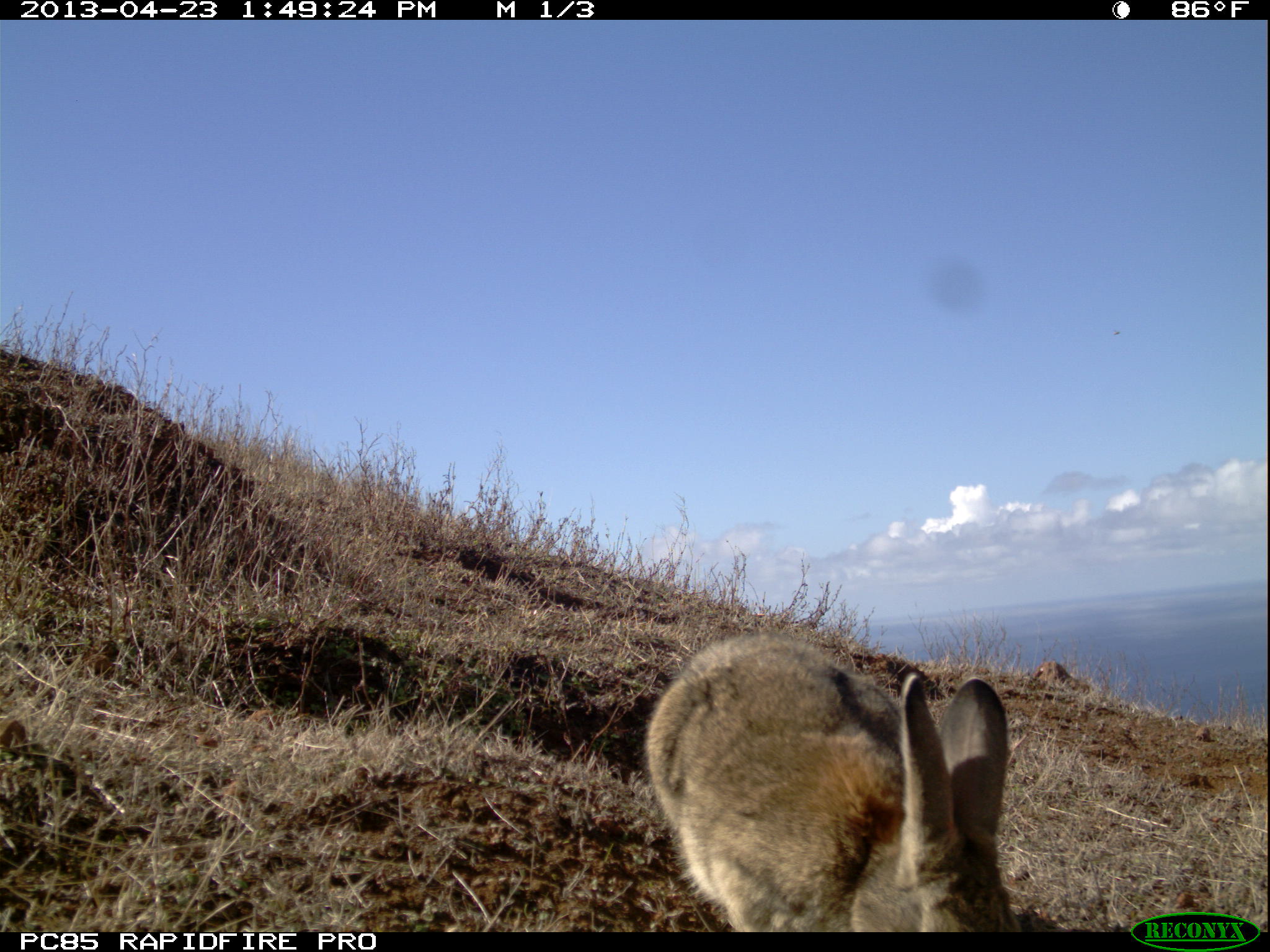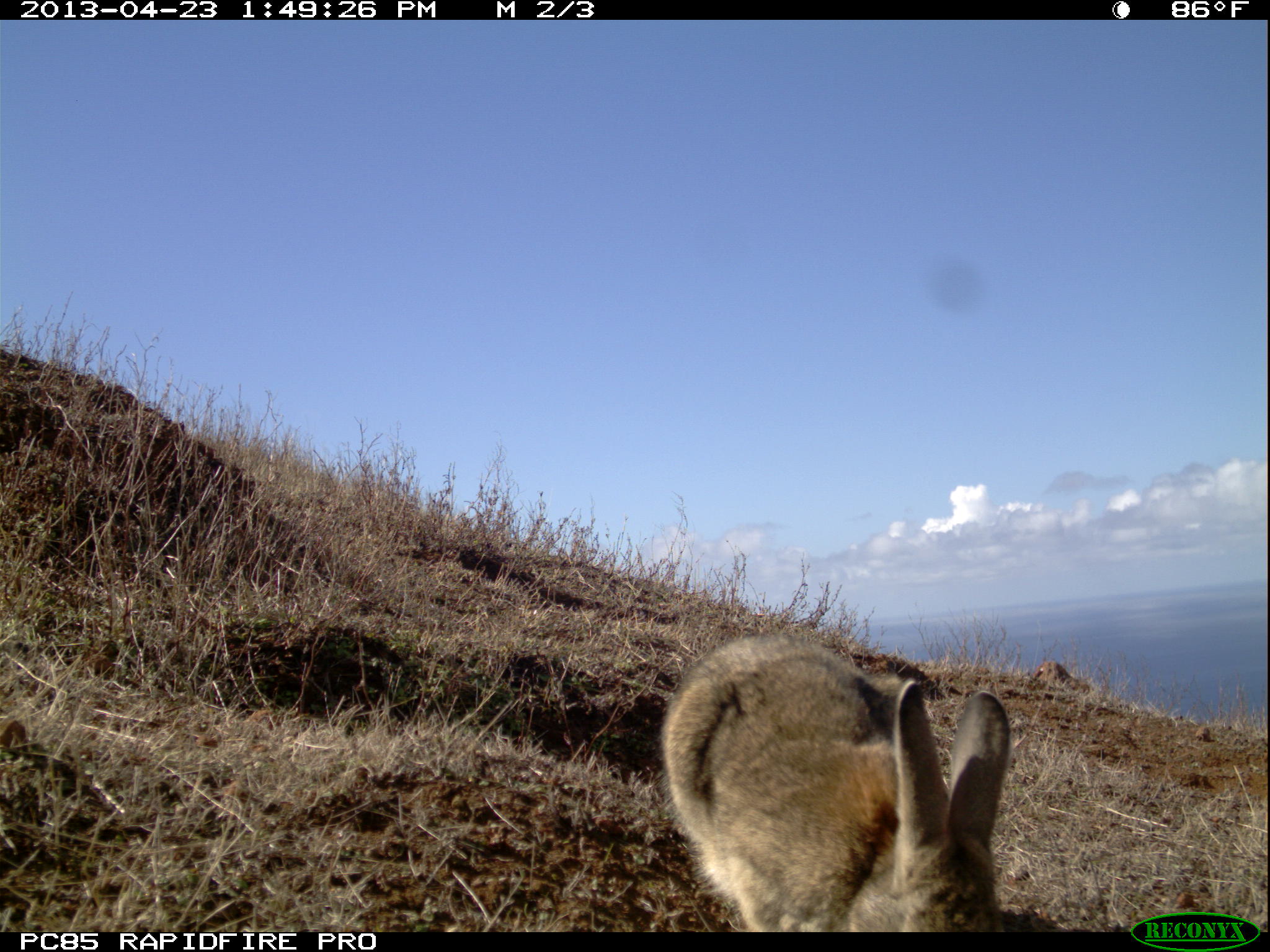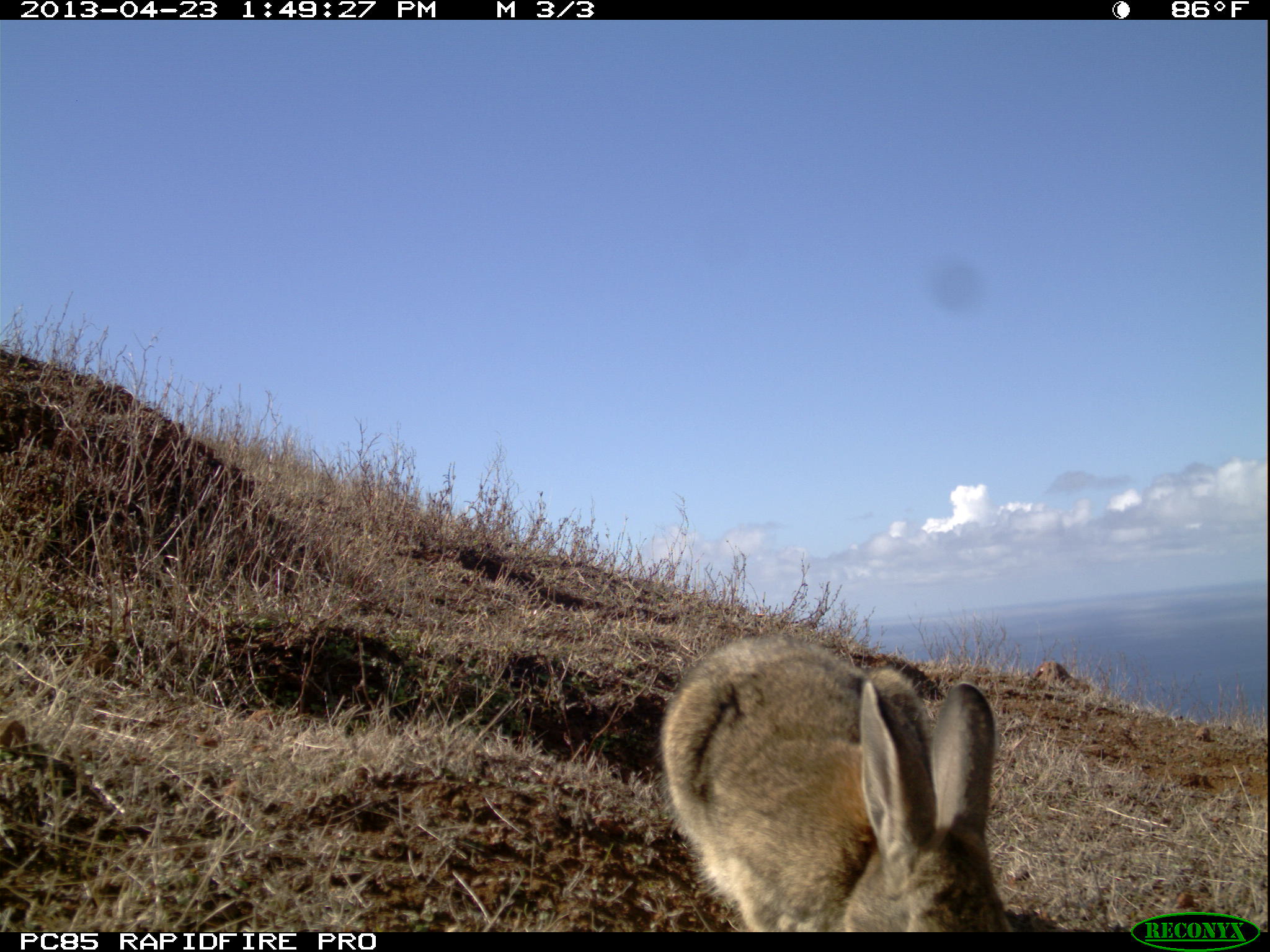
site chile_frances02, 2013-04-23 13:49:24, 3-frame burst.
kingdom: Animalia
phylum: Chordata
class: Mammalia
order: Lagomorpha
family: Leporidae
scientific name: Leporidae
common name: rabbits and hares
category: rabbit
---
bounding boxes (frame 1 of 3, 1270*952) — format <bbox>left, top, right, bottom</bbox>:
rabbit: <bbox>644, 626, 1020, 934</bbox>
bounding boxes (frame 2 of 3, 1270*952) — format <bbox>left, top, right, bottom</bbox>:
rabbit: <bbox>655, 626, 1026, 934</bbox>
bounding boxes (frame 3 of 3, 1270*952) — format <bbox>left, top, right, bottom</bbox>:
rabbit: <bbox>656, 626, 1014, 933</bbox>